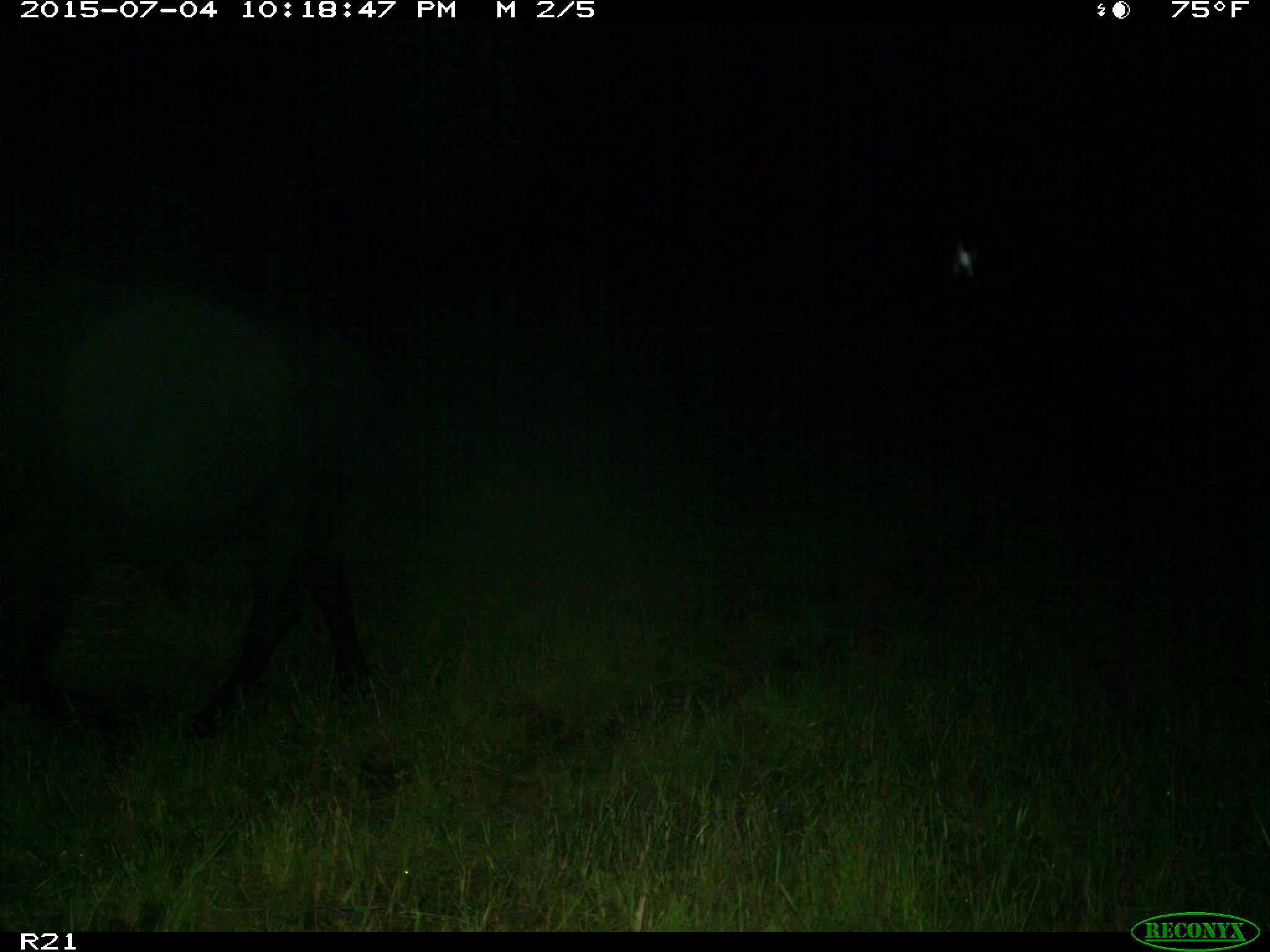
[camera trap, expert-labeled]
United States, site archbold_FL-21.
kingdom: Animalia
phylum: Chordata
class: Mammalia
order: Artiodactyla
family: Bovidae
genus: Bos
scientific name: Bos taurus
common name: domestic cow